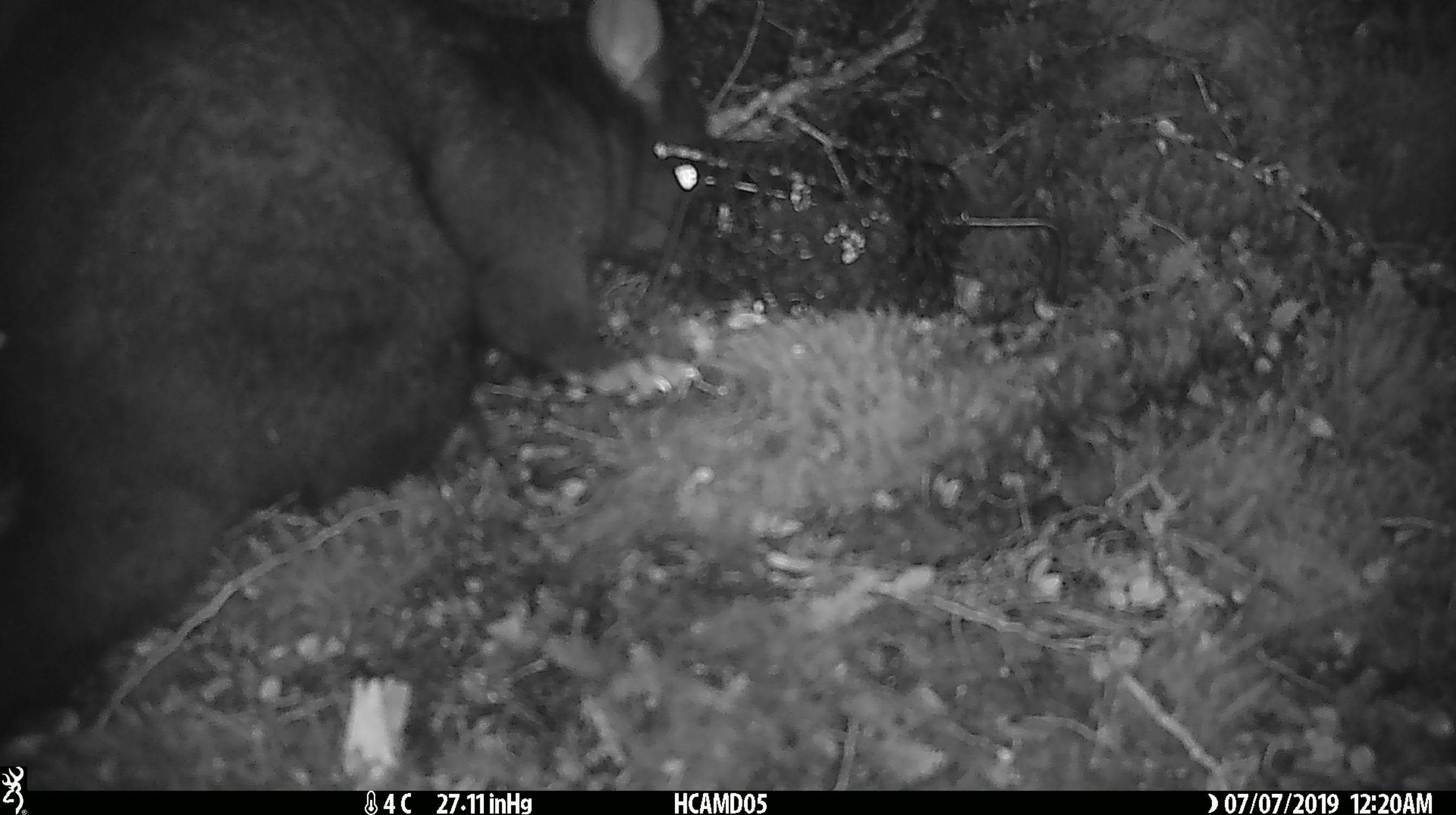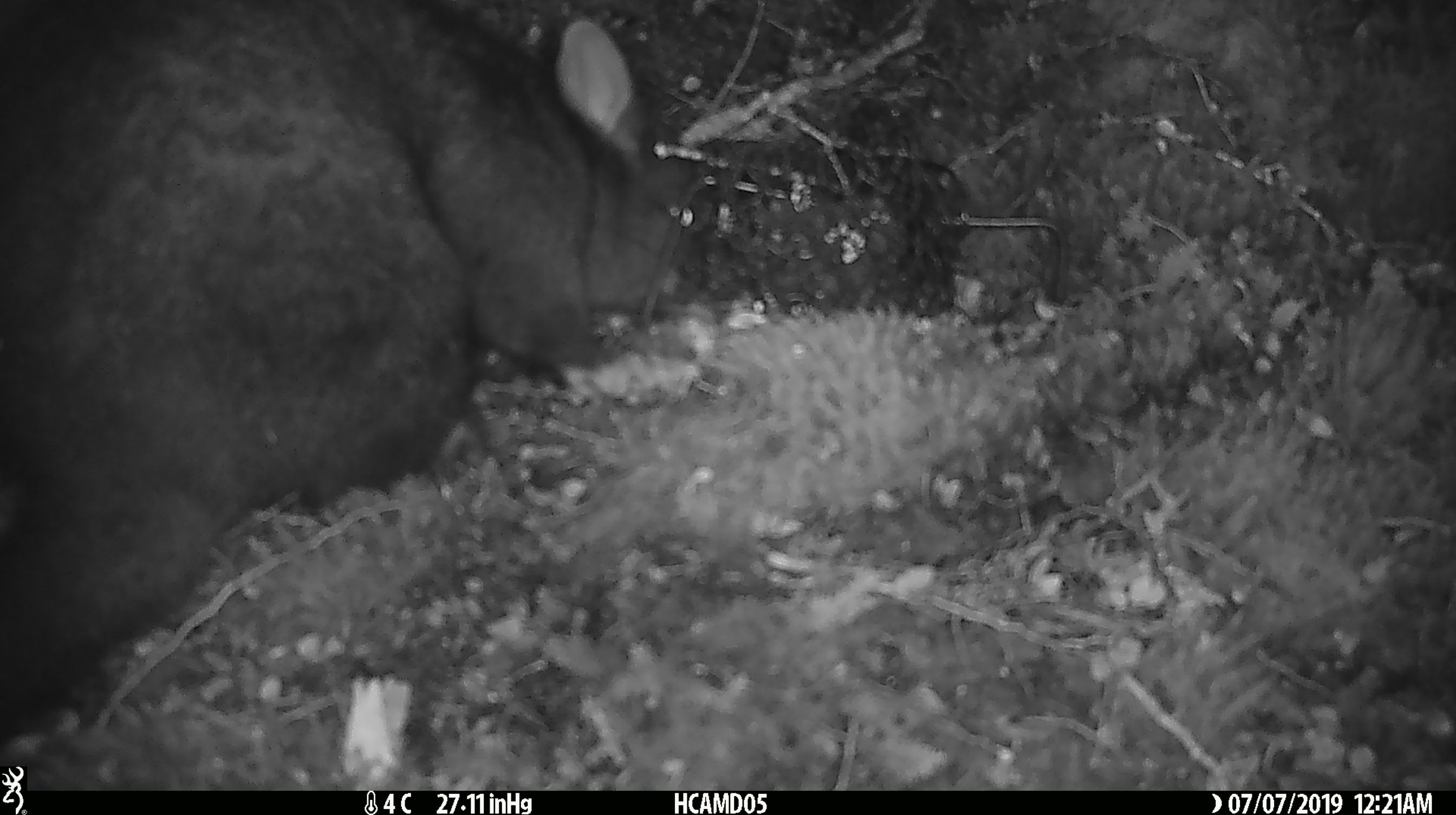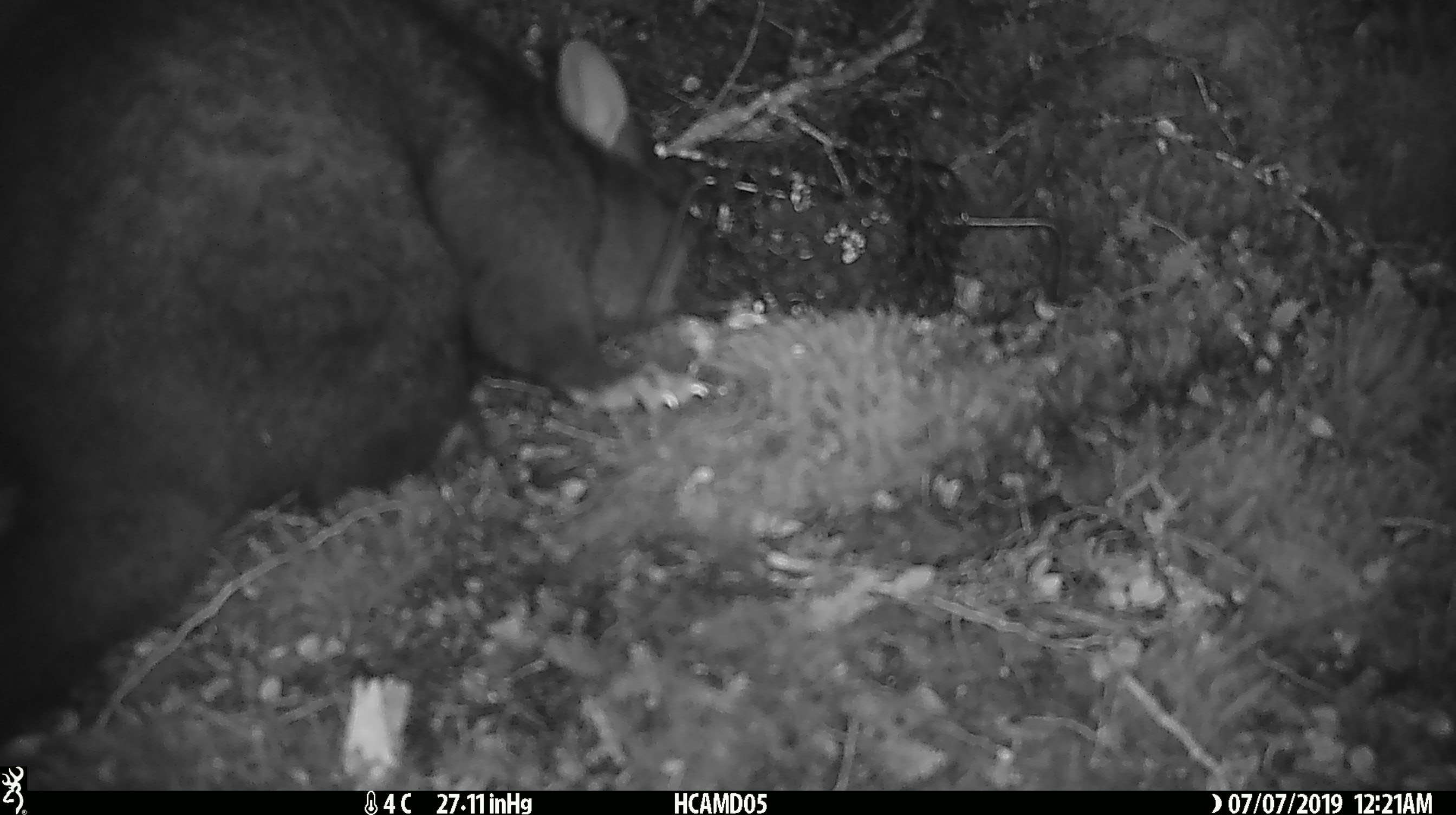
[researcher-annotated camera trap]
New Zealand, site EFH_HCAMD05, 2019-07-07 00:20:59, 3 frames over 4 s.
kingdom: Animalia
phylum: Chordata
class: Mammalia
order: Diprotodontia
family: Phalangeridae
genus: Trichosurus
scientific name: Trichosurus vulpecula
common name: common brushtail possum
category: possum